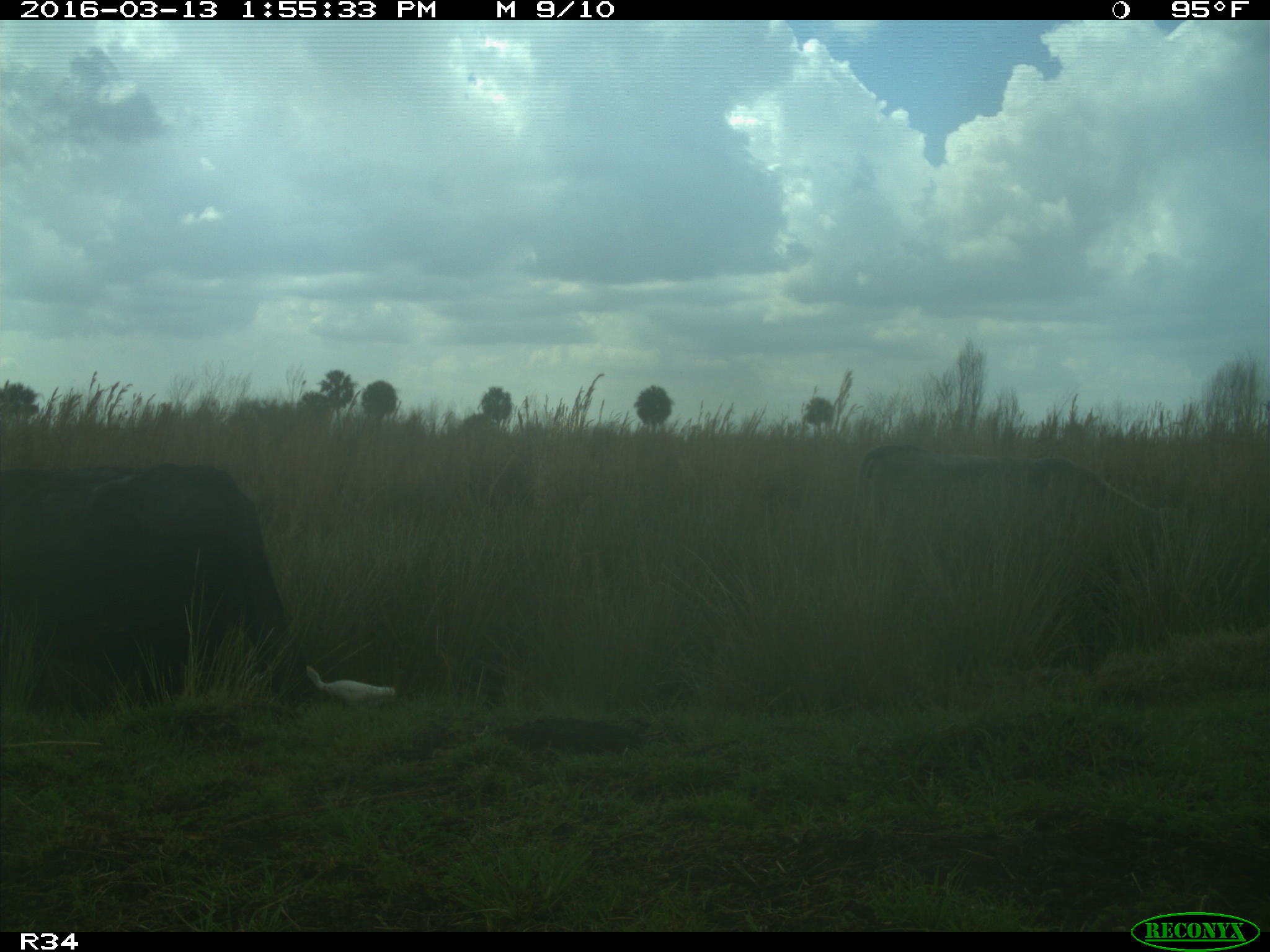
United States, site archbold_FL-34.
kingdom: Animalia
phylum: Chordata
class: Mammalia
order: Artiodactyla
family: Bovidae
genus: Bos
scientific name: Bos taurus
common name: domestic cow